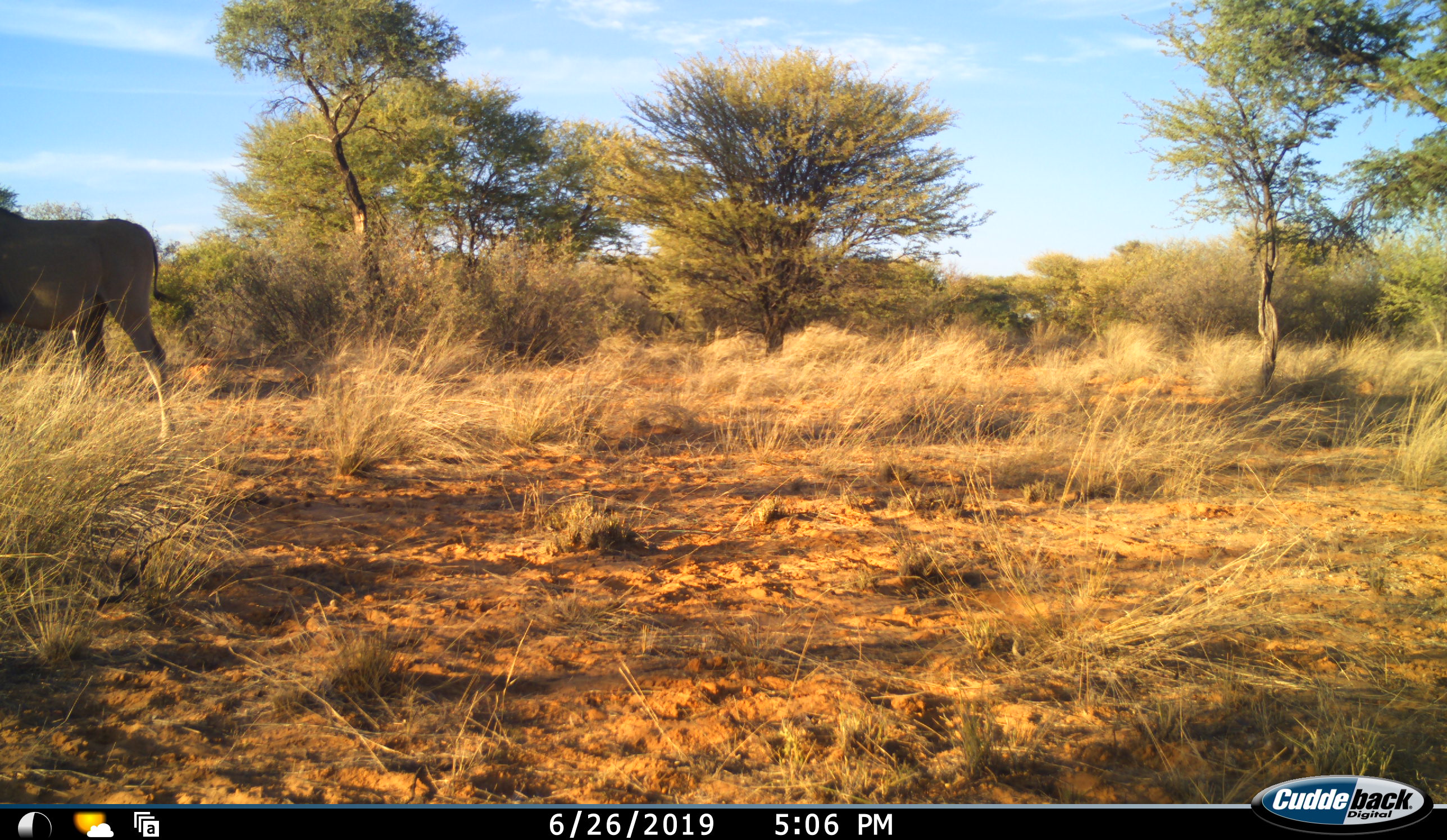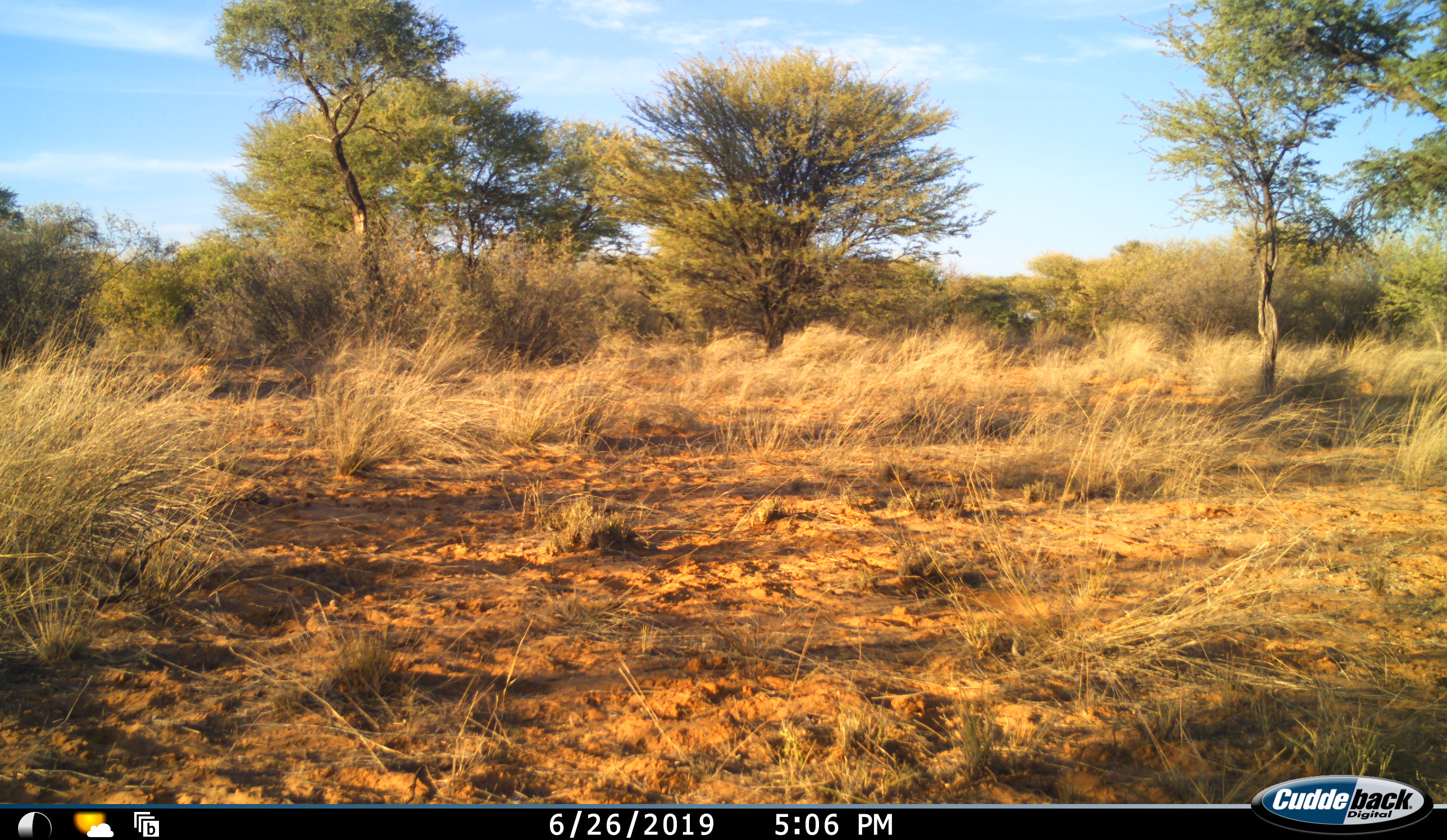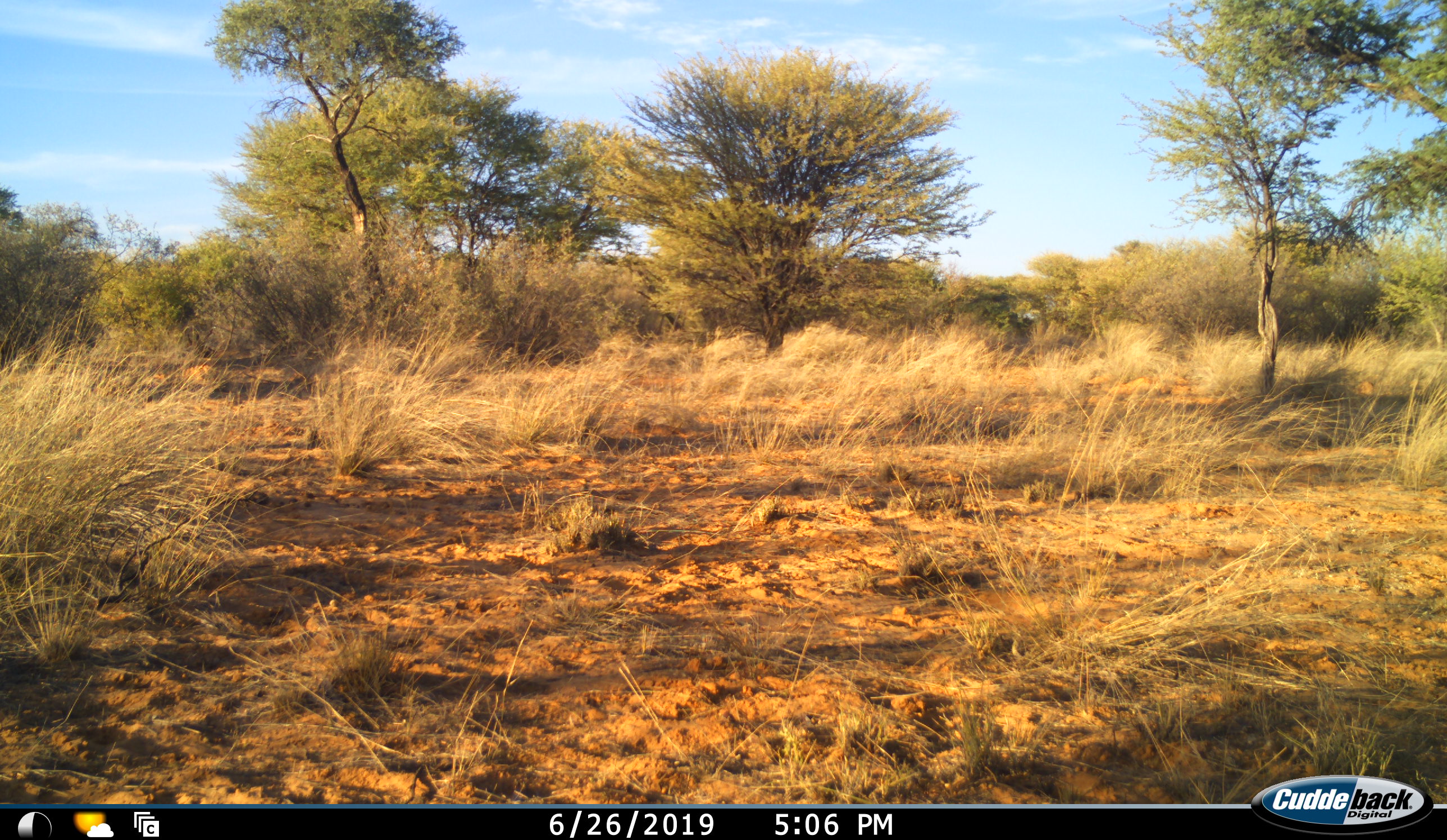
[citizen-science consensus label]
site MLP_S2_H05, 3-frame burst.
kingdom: Animalia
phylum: Chordata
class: Mammalia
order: Artiodactyla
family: Bovidae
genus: Tragelaphus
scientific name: Tragelaphus oryx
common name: eland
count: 1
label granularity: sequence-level